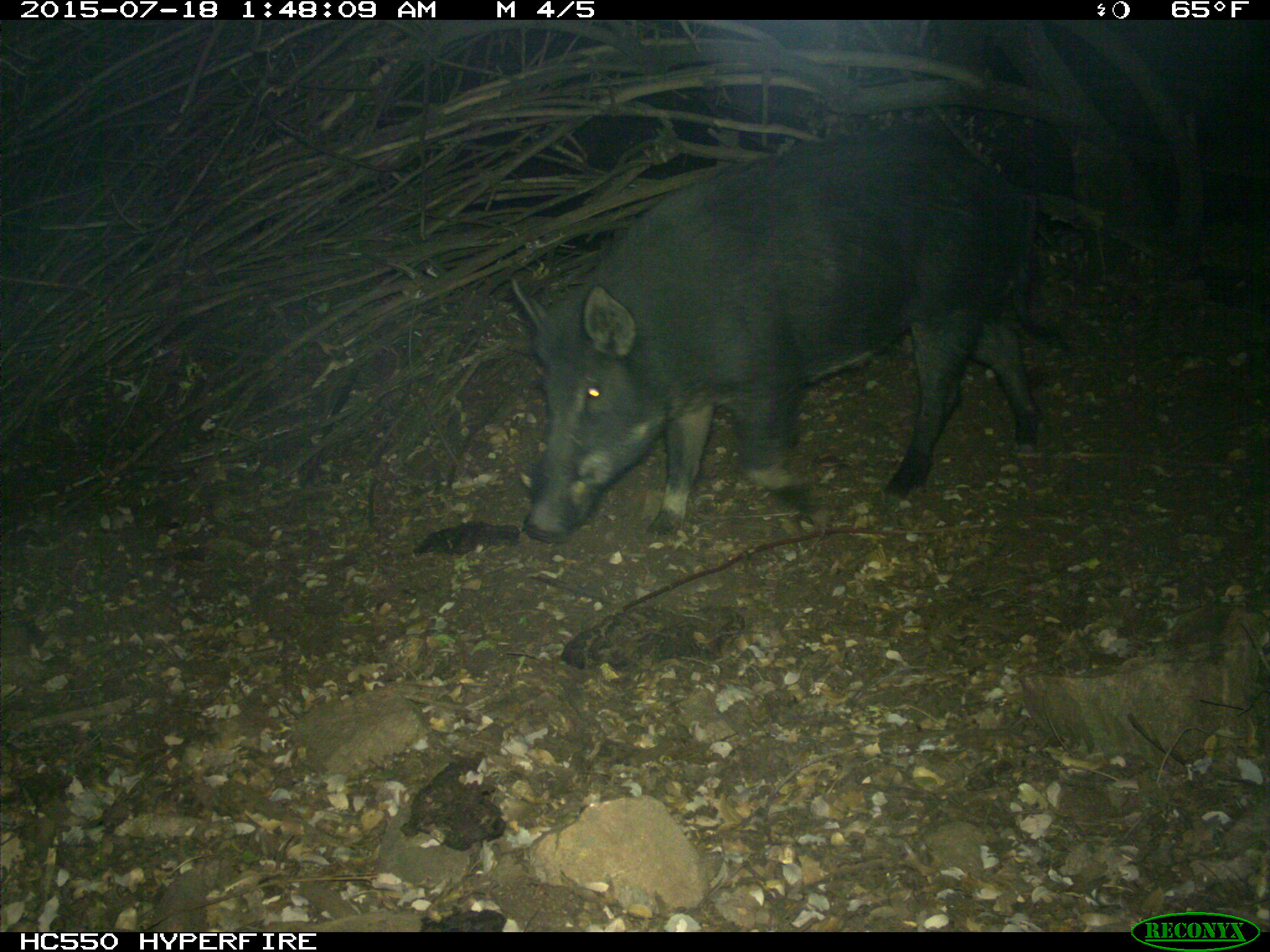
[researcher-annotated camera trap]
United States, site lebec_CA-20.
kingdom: Animalia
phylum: Chordata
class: Mammalia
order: Artiodactyla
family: Suidae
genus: Sus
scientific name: Sus scrofa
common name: wild boar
Sus scrofa (wild boar).